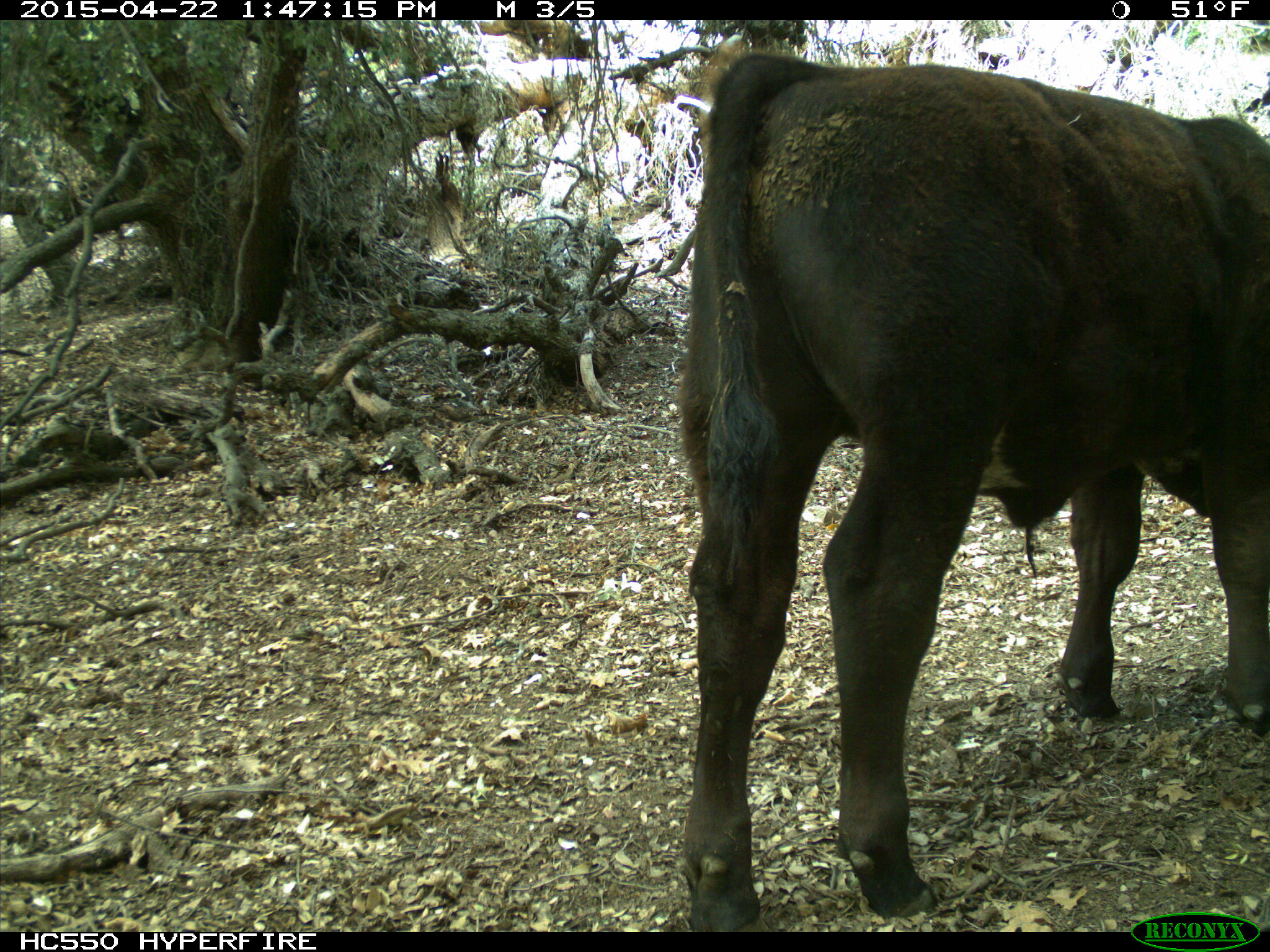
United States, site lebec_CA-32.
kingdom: Animalia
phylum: Chordata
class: Mammalia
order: Artiodactyla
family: Bovidae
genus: Bos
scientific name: Bos taurus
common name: domestic cow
Bos taurus (domestic cow).